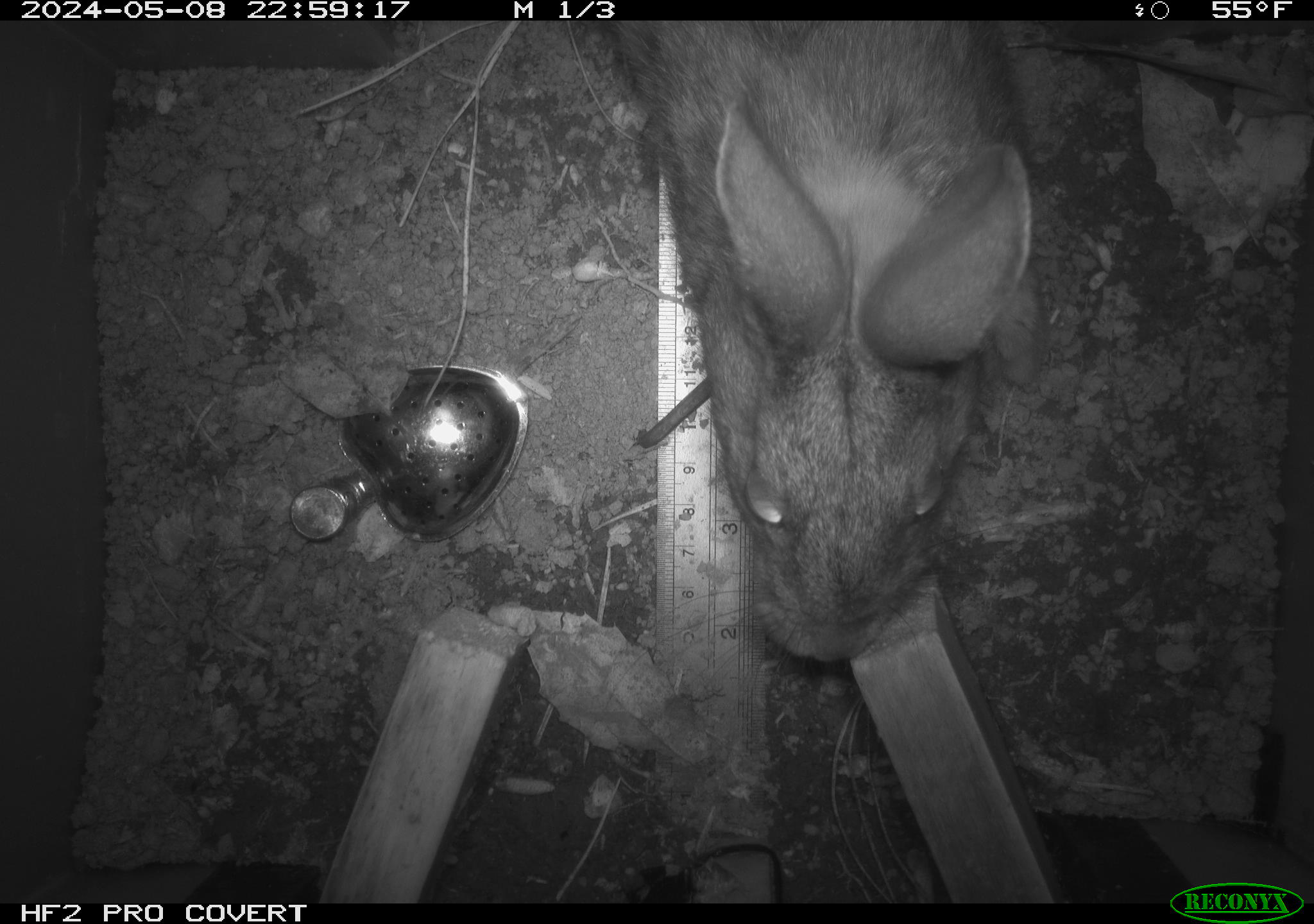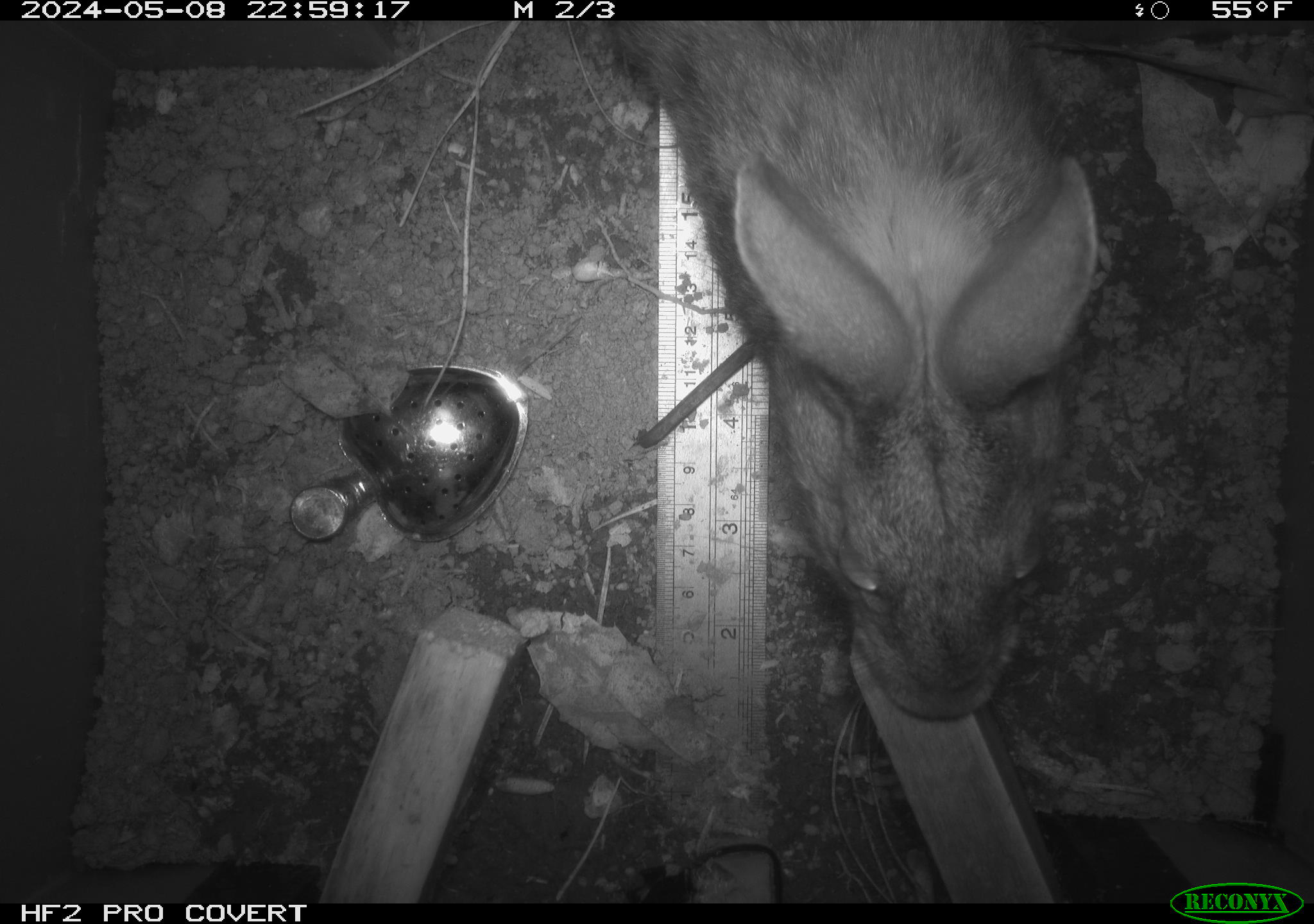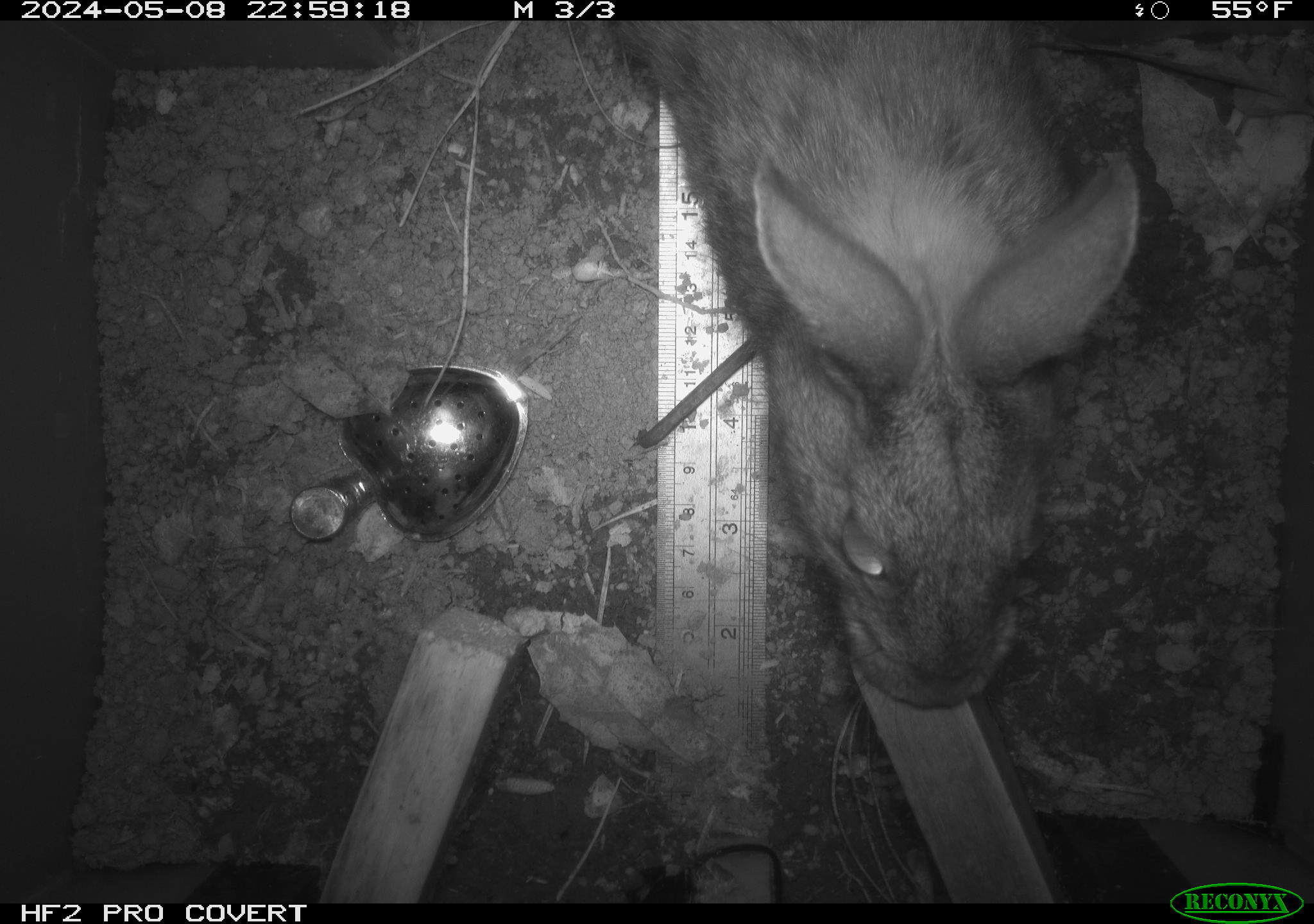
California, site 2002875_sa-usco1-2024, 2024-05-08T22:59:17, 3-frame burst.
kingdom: Animalia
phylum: Chordata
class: Mammalia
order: Lagomorpha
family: Leporidae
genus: Sylvilagus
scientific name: Sylvilagus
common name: cottontail rabbits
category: sylvilagus species